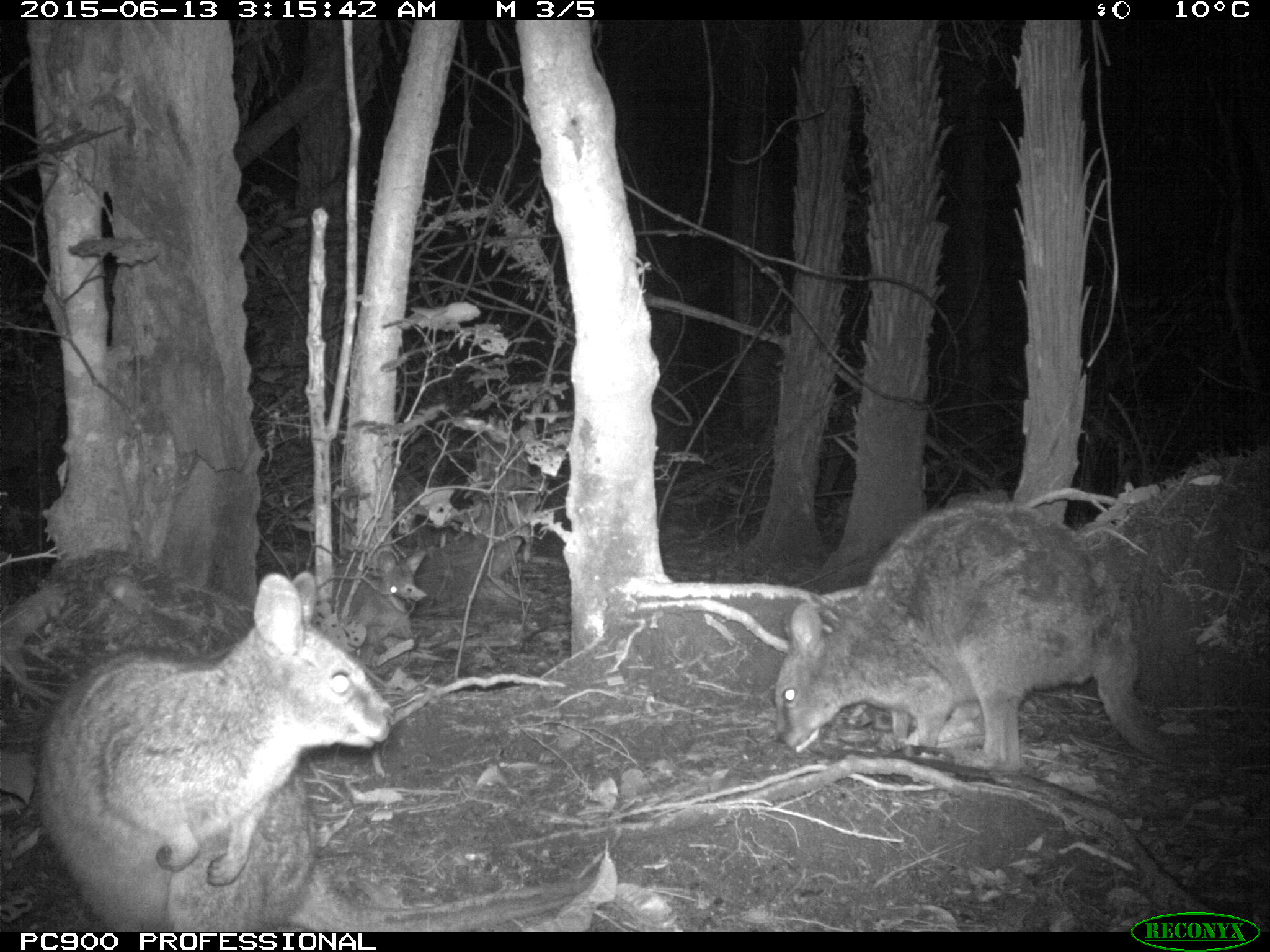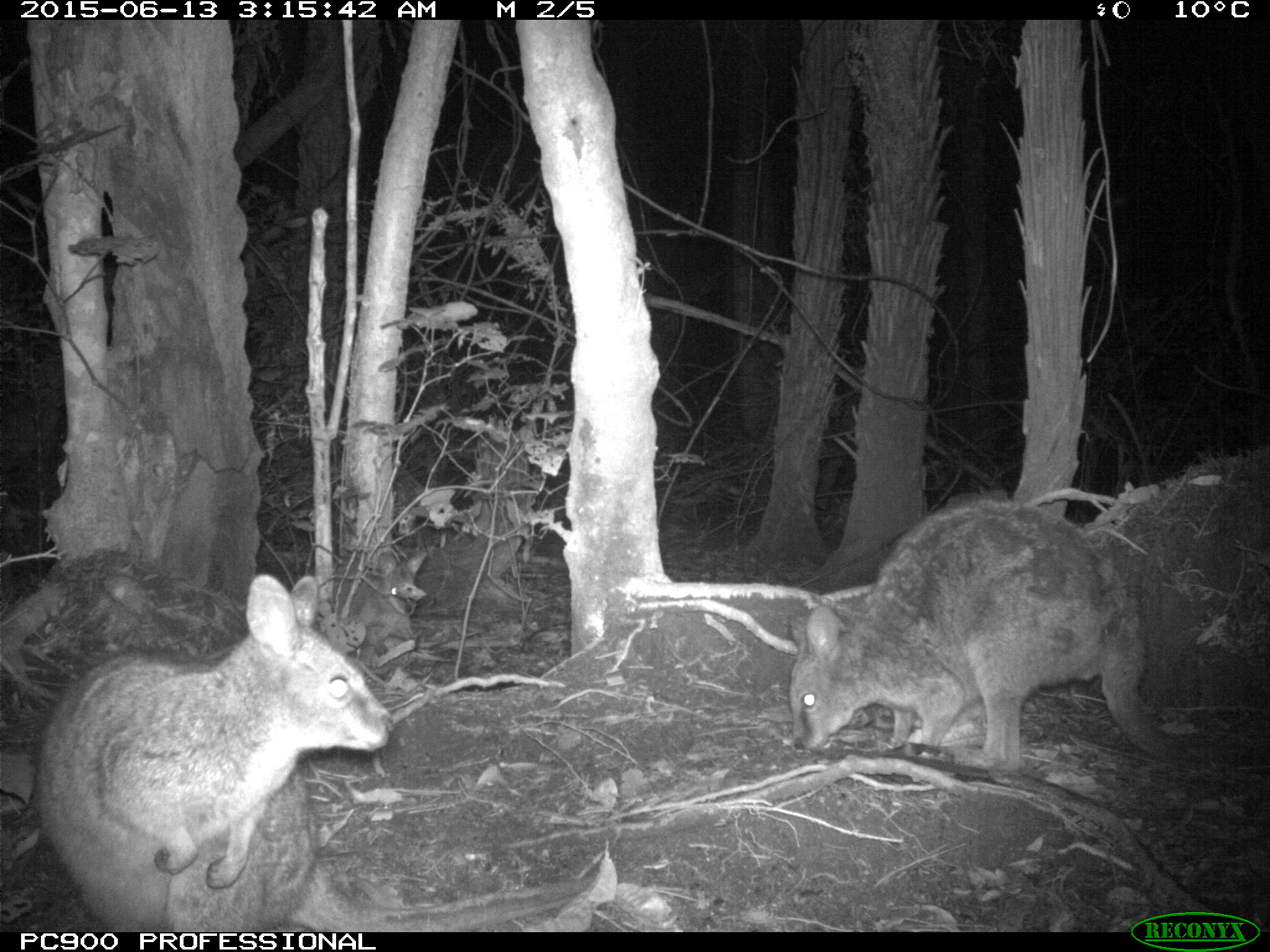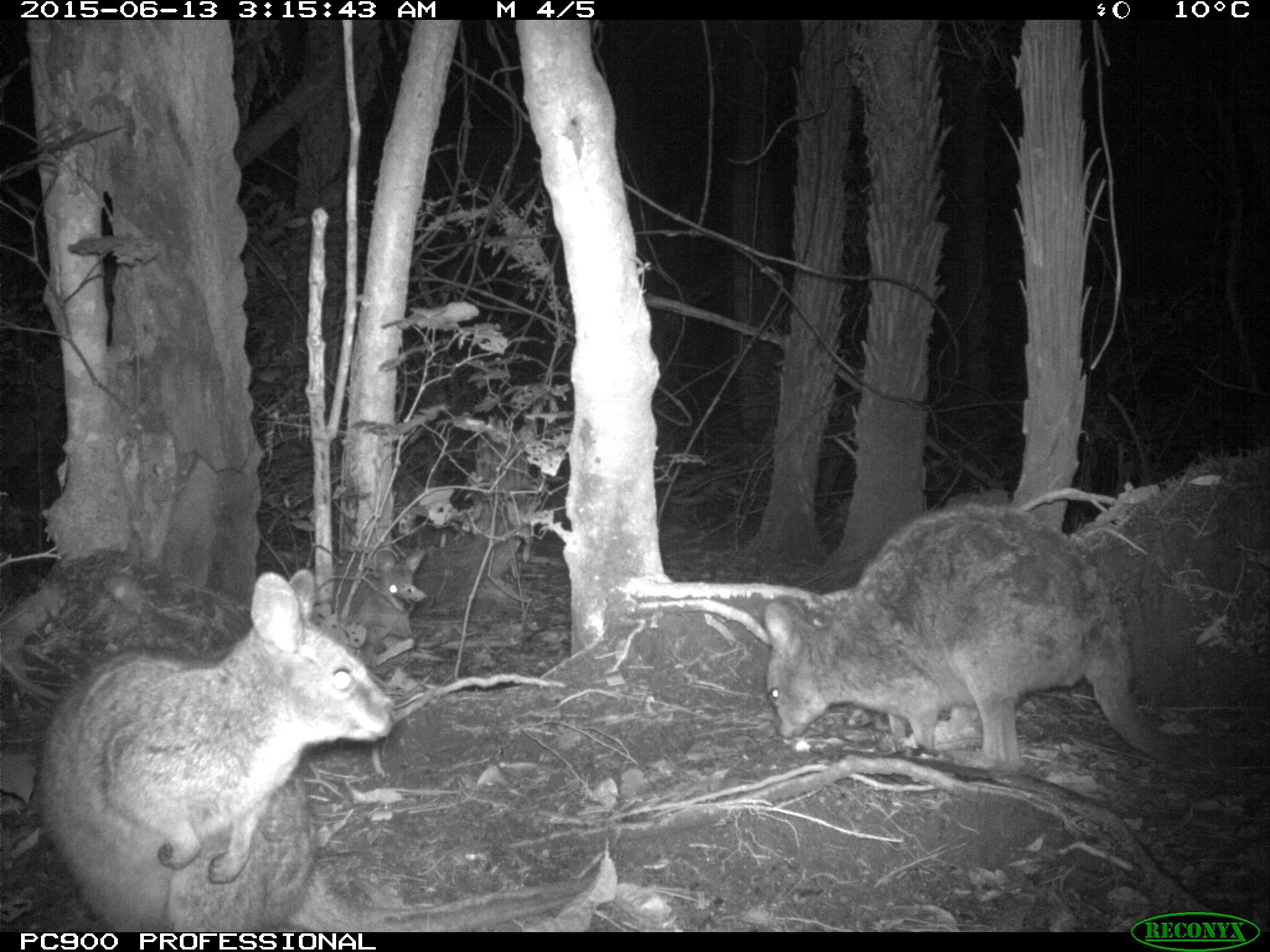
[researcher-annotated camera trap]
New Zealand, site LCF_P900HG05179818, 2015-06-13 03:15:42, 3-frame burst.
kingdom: Animalia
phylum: Chordata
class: Mammalia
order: Diprotodontia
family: Macropodidae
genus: Notamacropus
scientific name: Notamacropus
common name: wallaby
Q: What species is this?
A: Wallaby (Notamacropus).